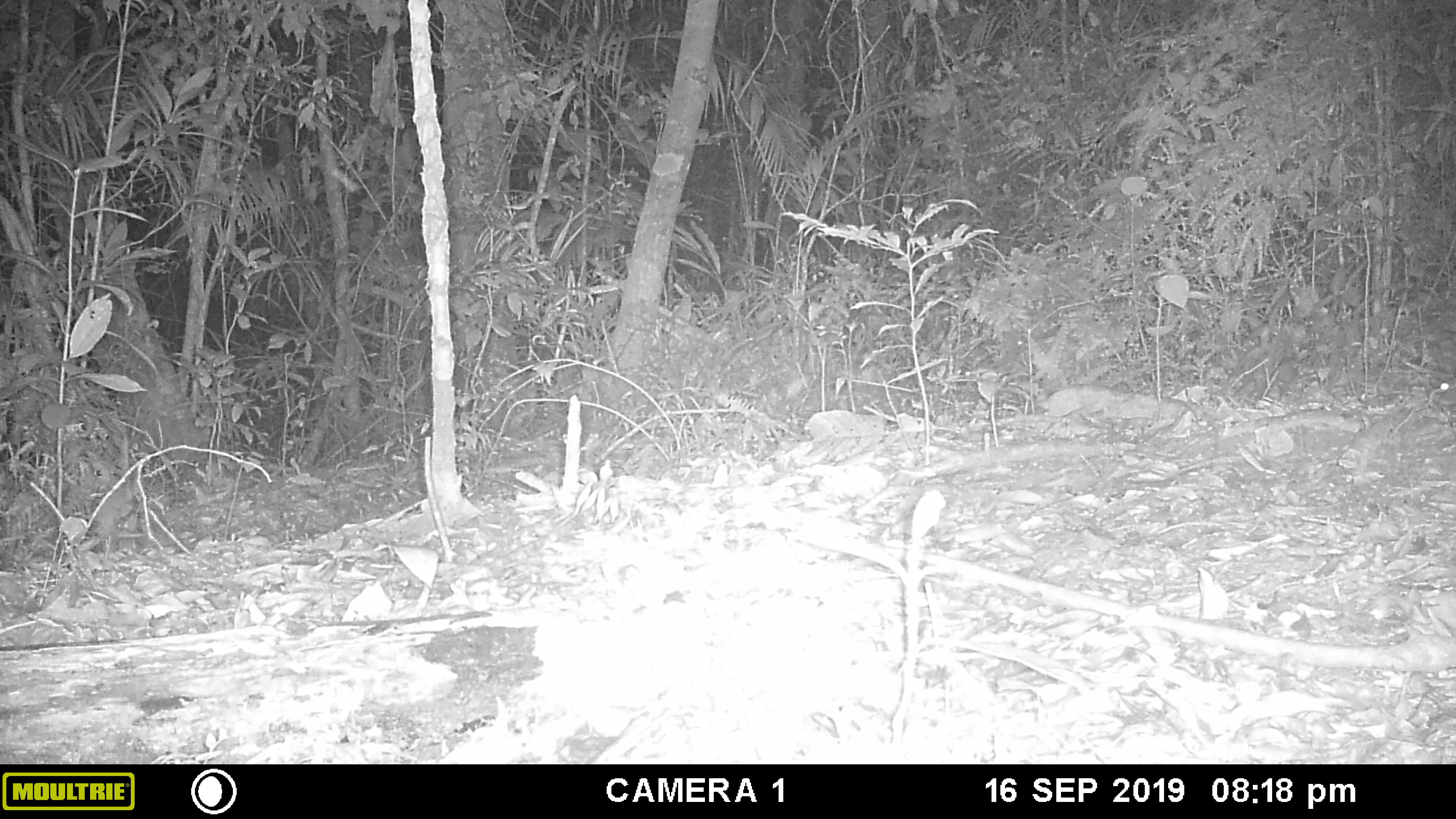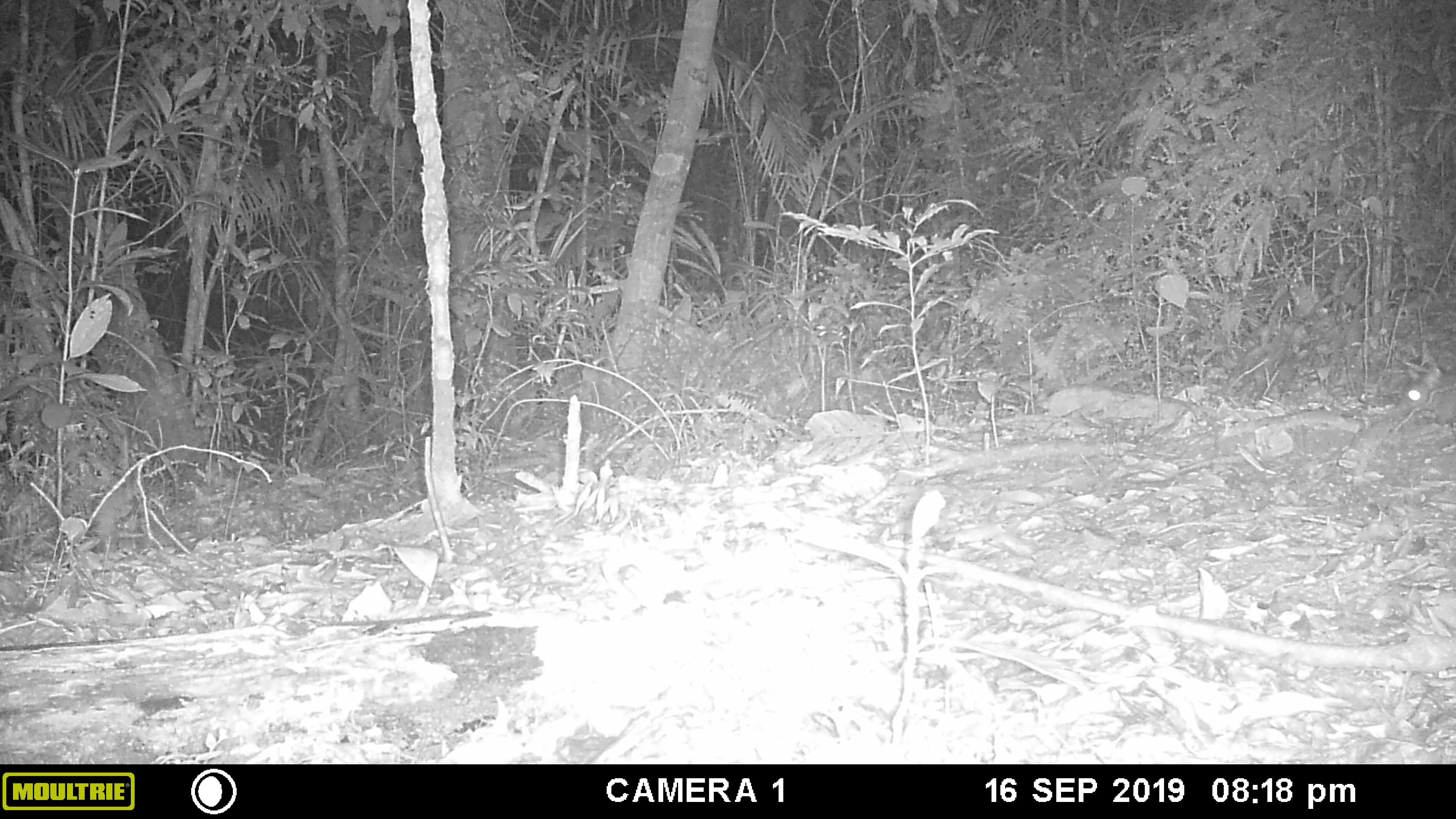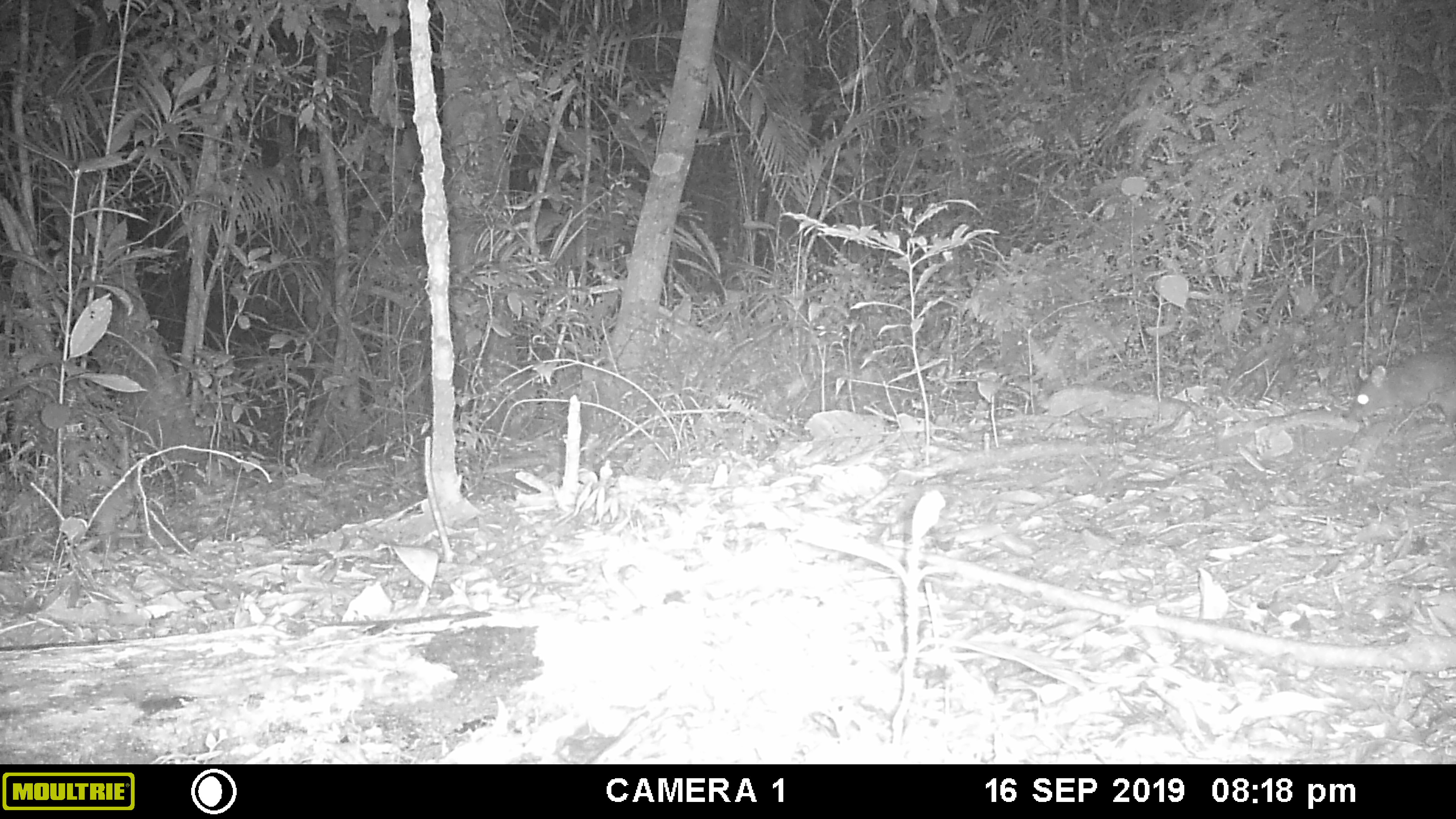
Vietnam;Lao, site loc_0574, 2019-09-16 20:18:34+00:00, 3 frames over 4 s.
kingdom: Animalia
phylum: Chordata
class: Mammalia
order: Rodentia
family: Muridae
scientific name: Muridae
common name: old-world mice and rats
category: unidentified murid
Unidentified murid (old-world mice and rats) (Muridae). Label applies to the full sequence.